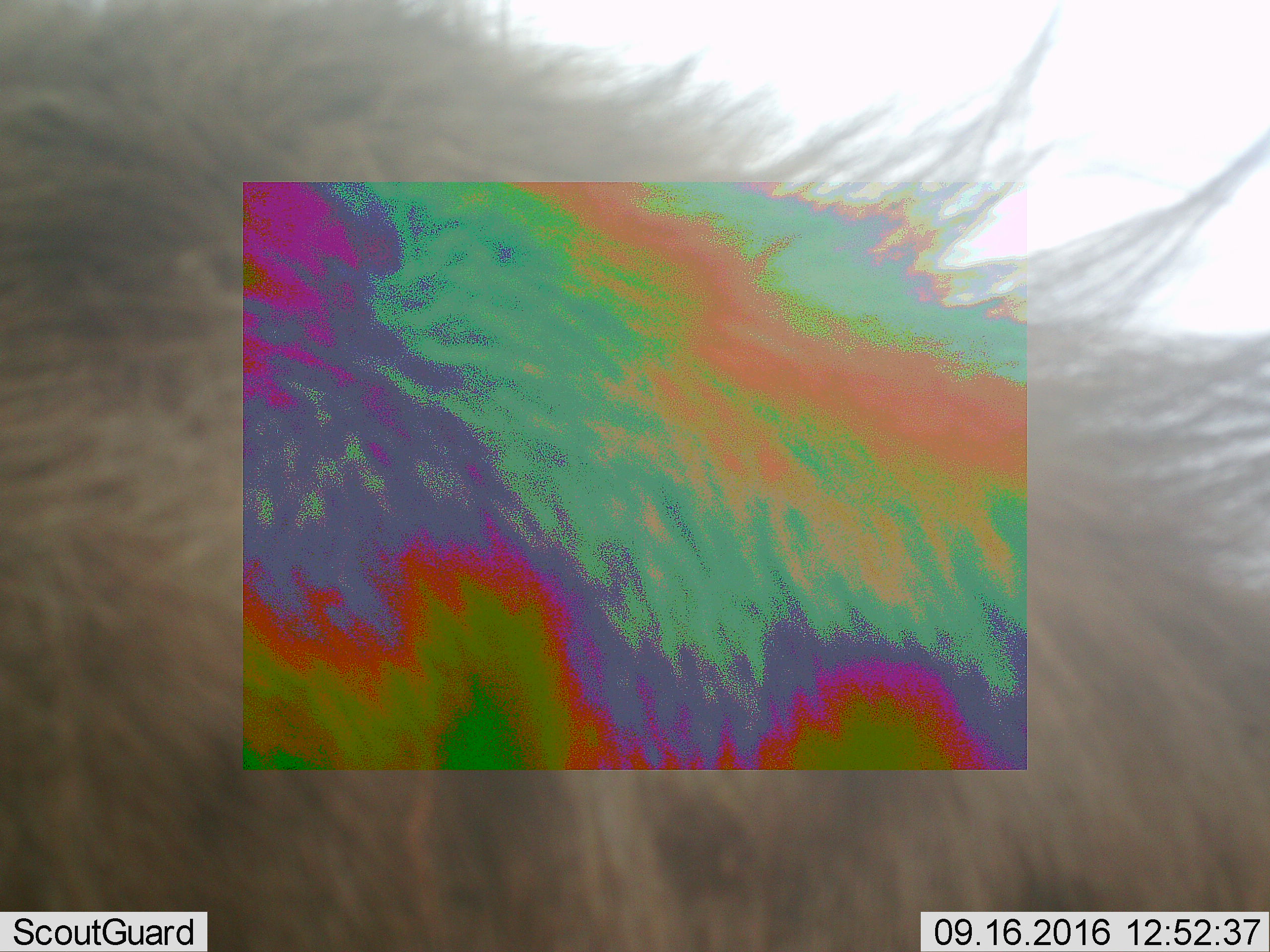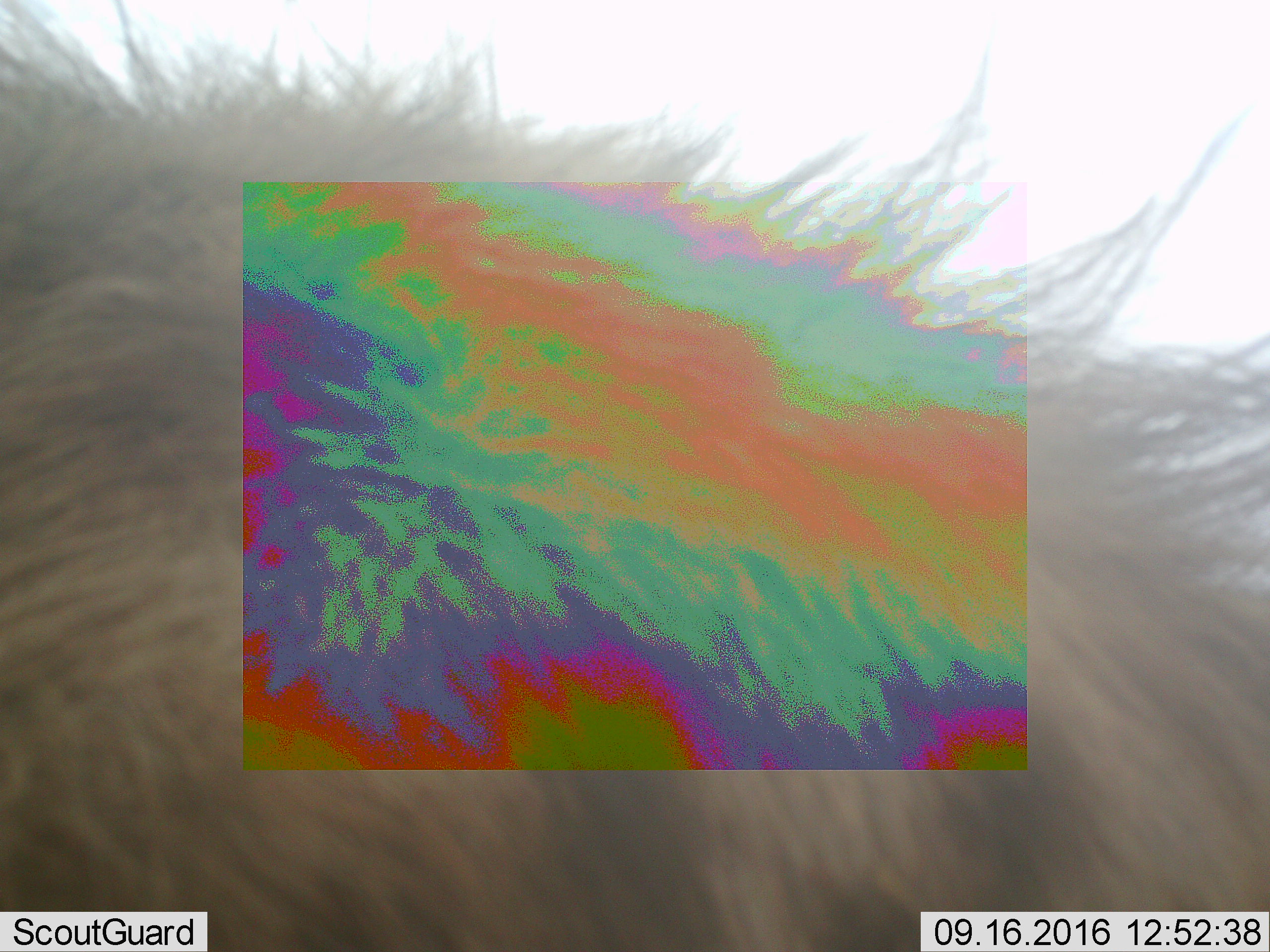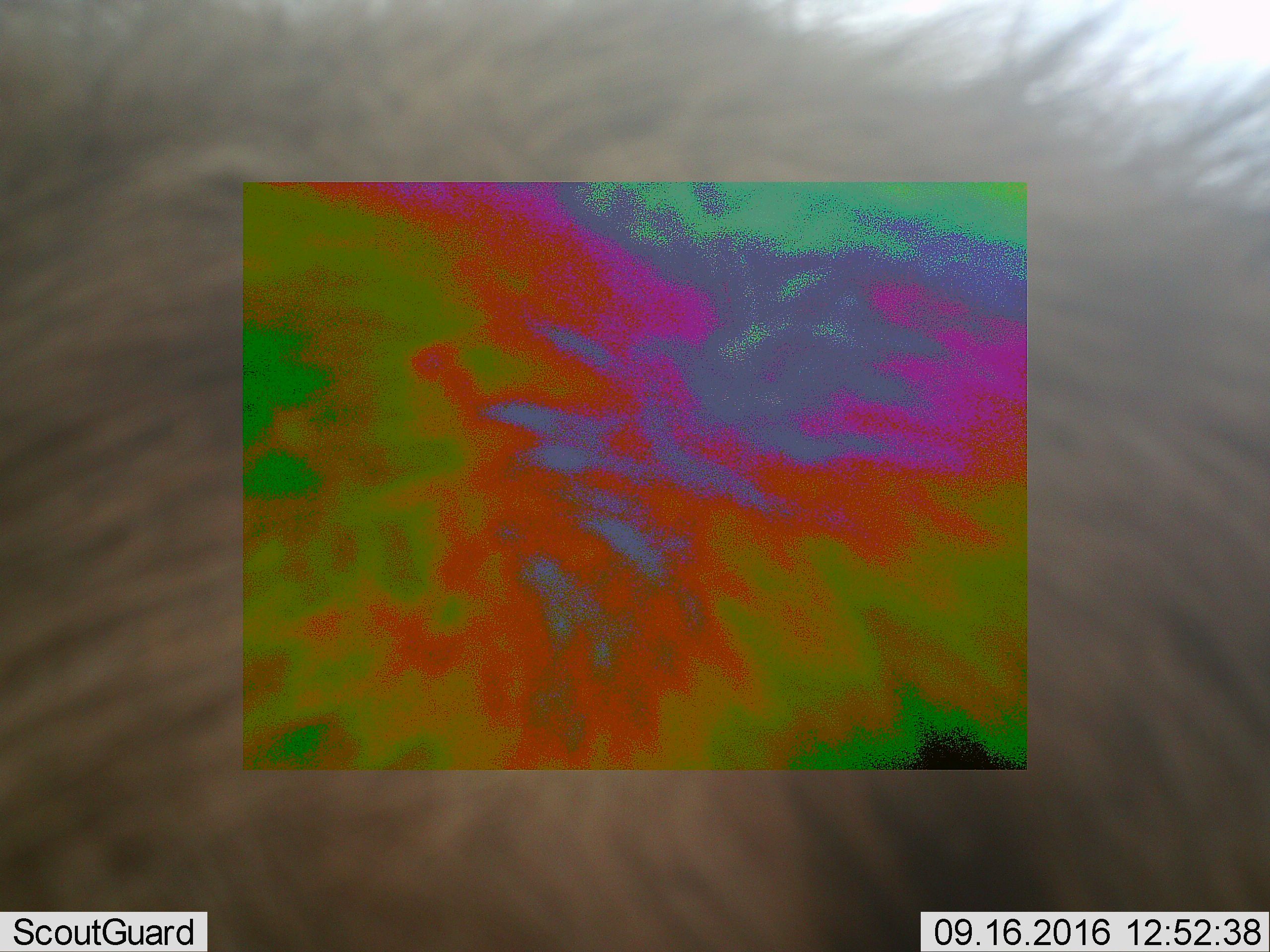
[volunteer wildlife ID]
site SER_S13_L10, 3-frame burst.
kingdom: Animalia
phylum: Chordata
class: Mammalia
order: Carnivora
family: Hyaenidae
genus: Crocuta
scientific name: Crocuta crocuta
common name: spotted hyena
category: hyenaspotted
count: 1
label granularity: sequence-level